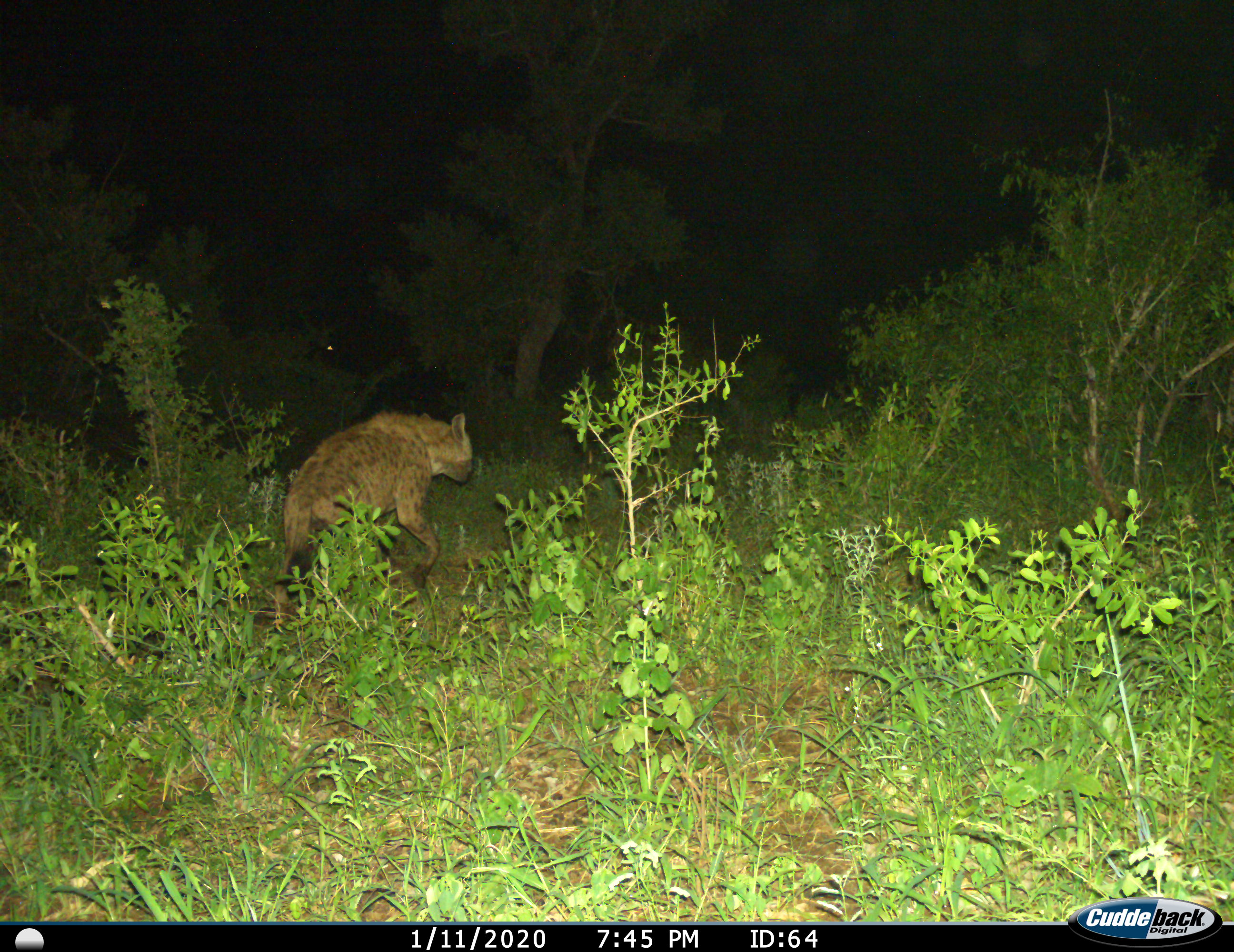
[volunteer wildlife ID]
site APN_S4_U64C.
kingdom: Animalia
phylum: Chordata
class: Mammalia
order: Carnivora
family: Hyaenidae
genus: Crocuta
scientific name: Crocuta crocuta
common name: spotted hyena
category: hyenaspotted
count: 1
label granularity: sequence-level